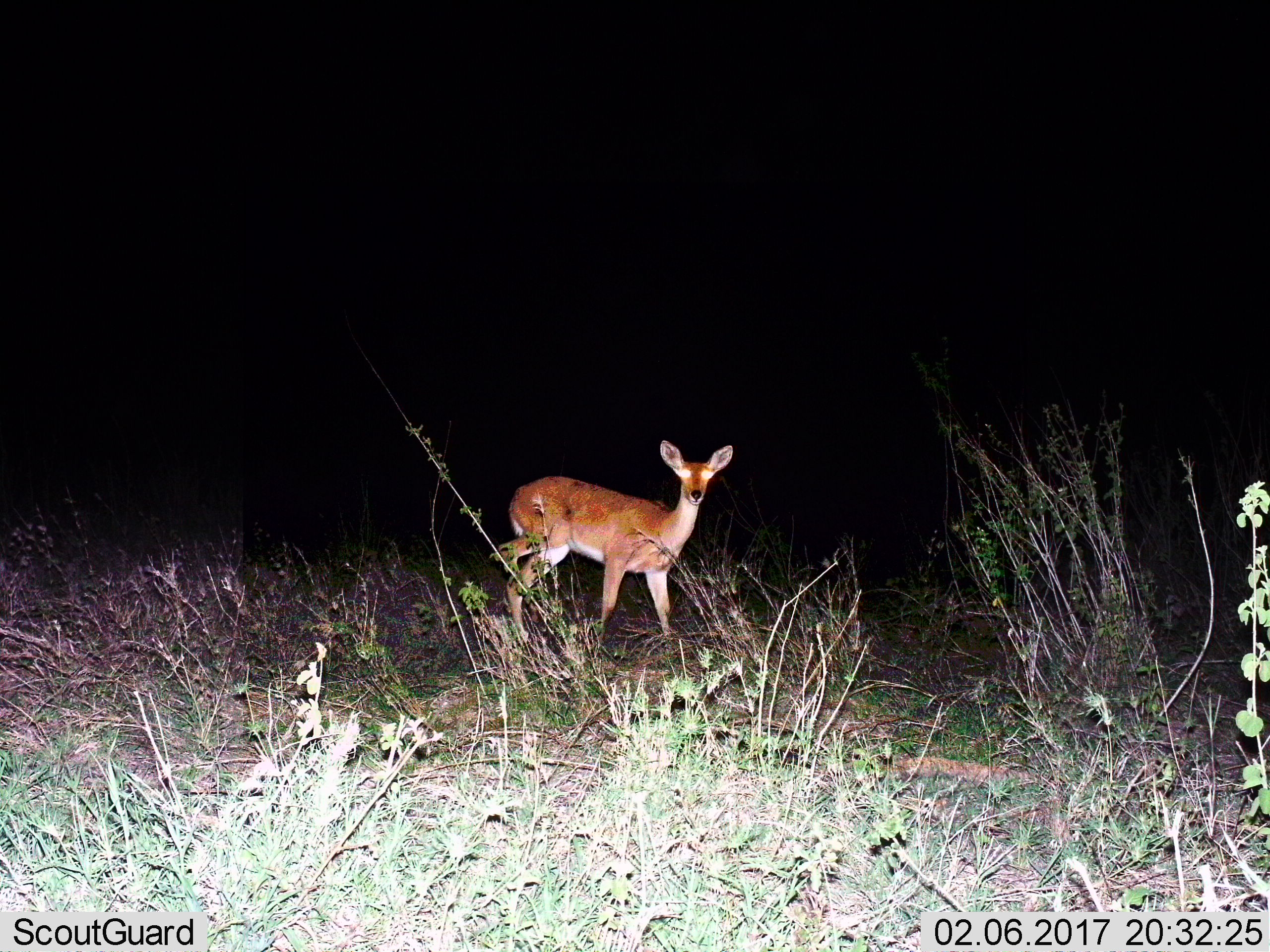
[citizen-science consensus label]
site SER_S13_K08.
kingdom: Animalia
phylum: Chordata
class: Mammalia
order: Artiodactyla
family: Bovidae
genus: Redunca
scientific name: Redunca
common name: reedbuck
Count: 1.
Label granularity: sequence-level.